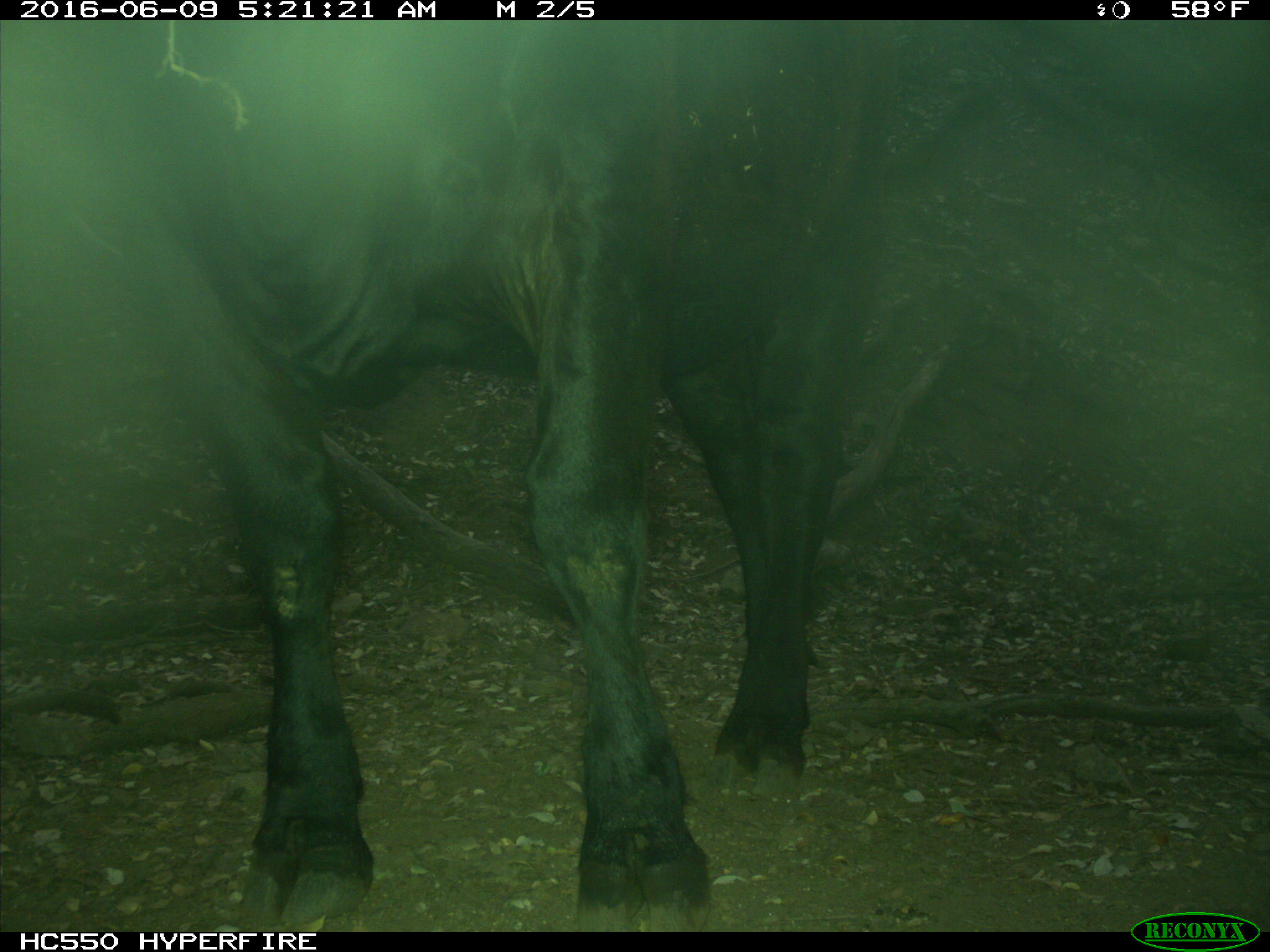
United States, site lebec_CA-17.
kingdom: Animalia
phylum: Chordata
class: Mammalia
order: Artiodactyla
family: Bovidae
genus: Bos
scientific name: Bos taurus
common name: domestic cow